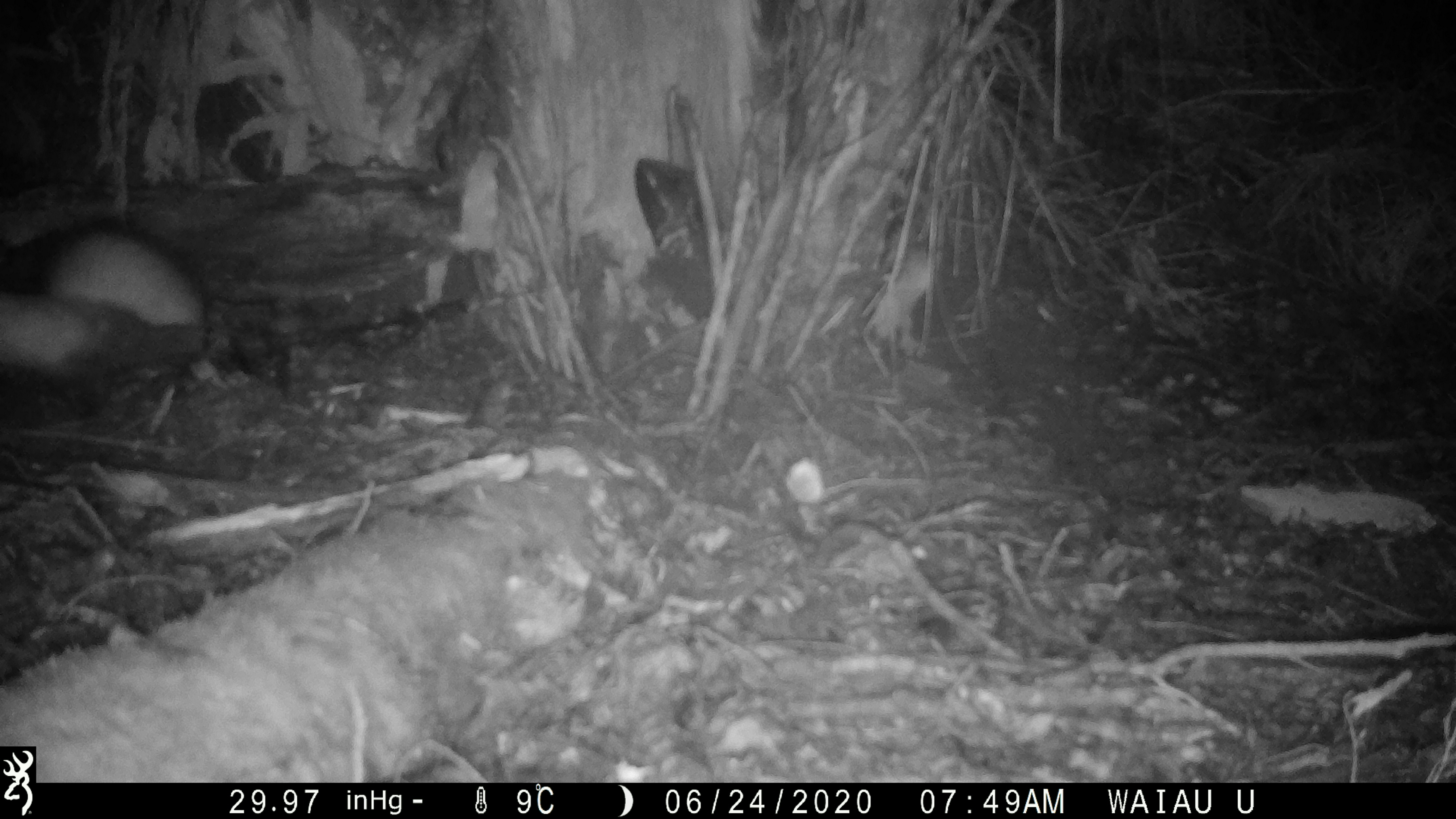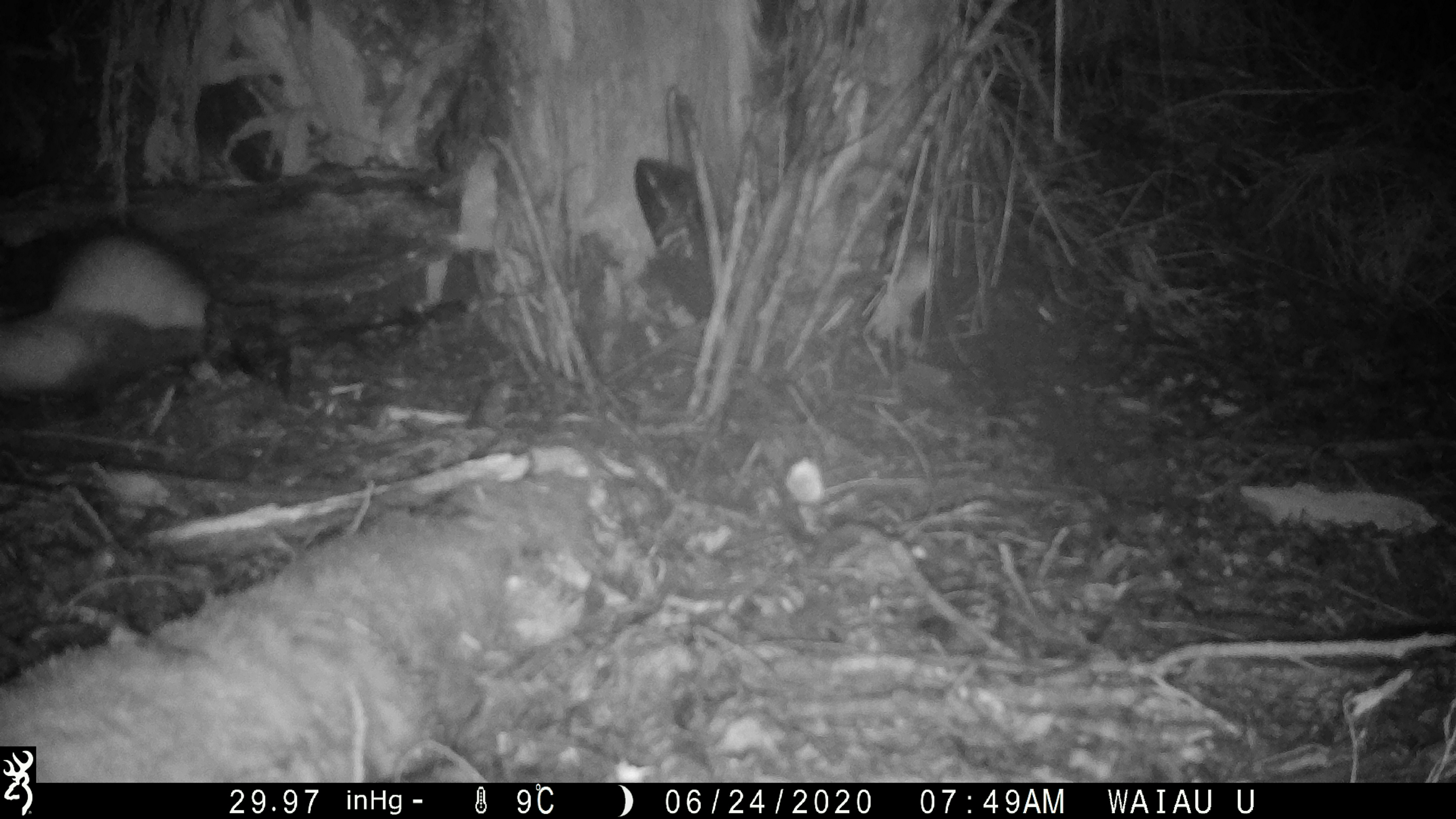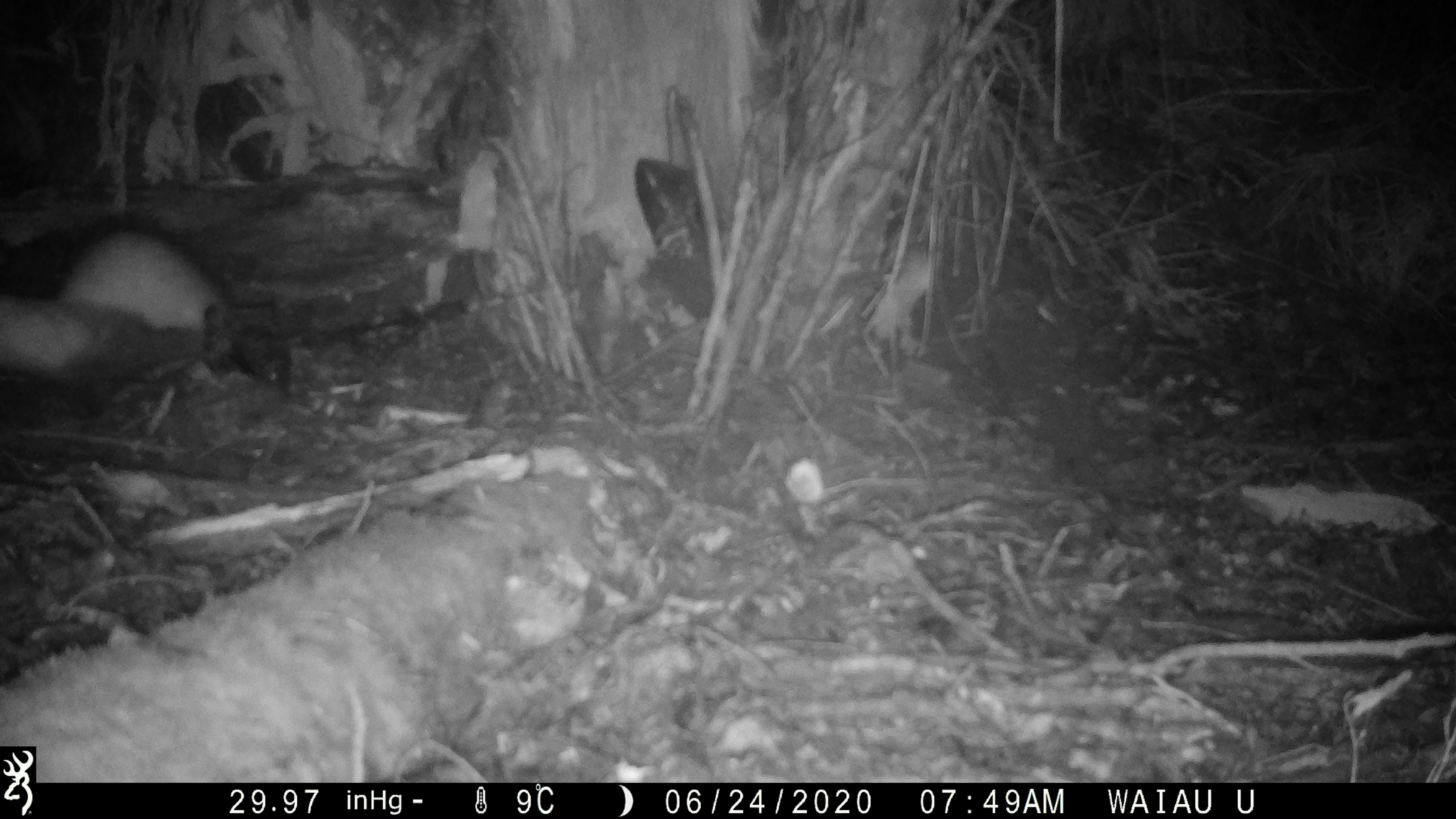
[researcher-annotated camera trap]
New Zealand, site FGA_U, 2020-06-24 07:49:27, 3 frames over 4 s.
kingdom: Animalia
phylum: Chordata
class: Mammalia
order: Carnivora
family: Mustelidae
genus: Mustela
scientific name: Mustela furo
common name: ferret